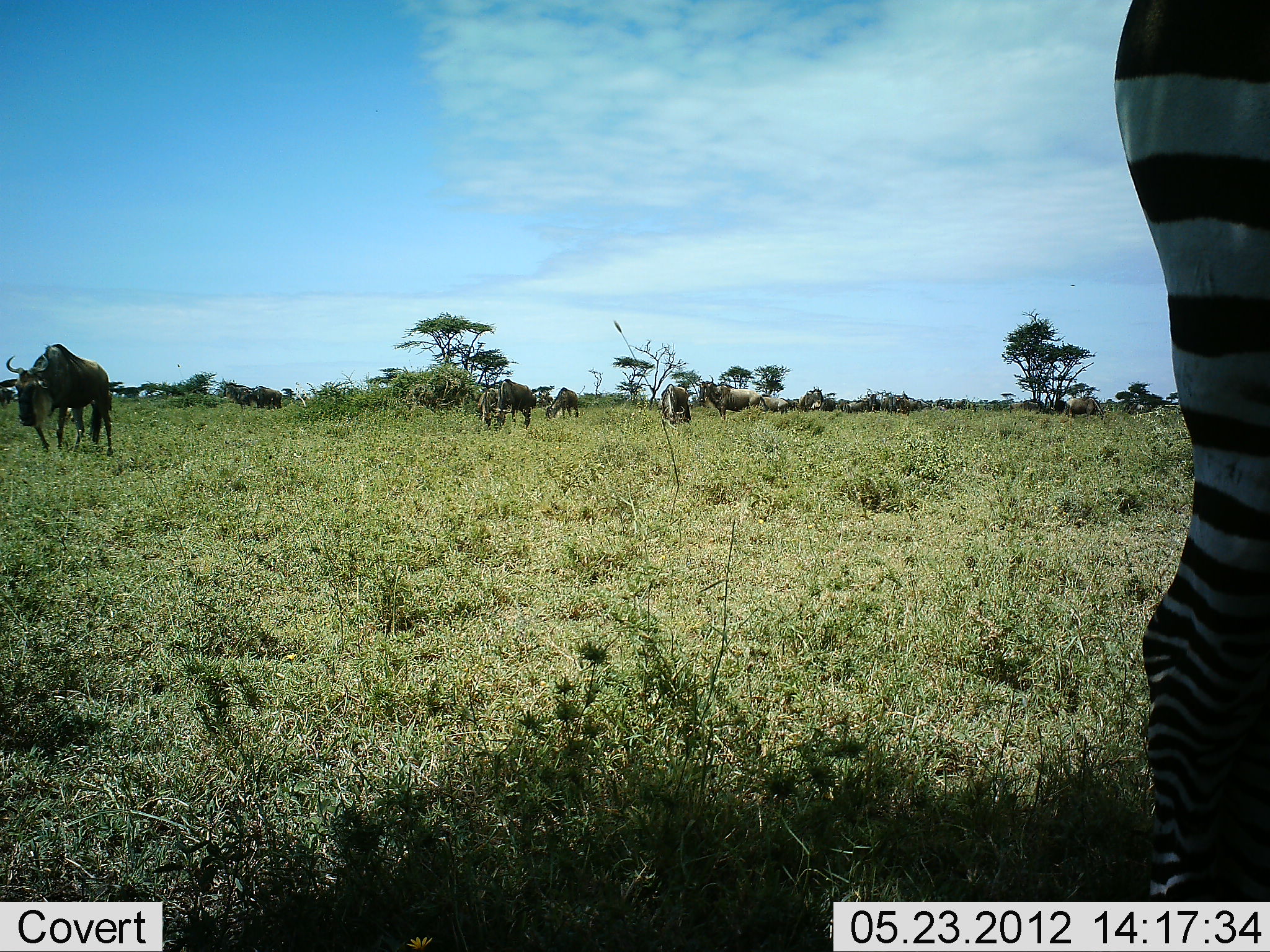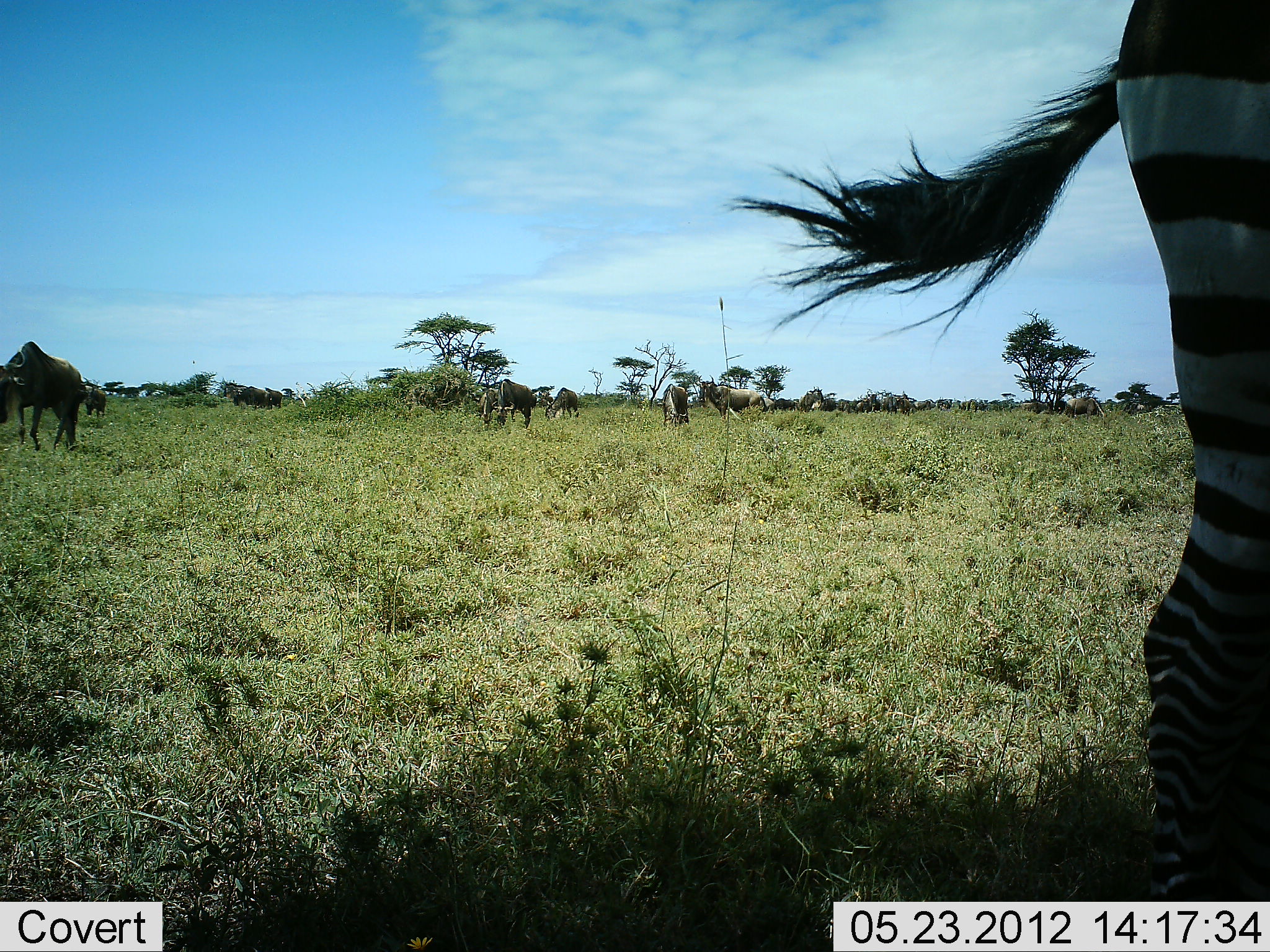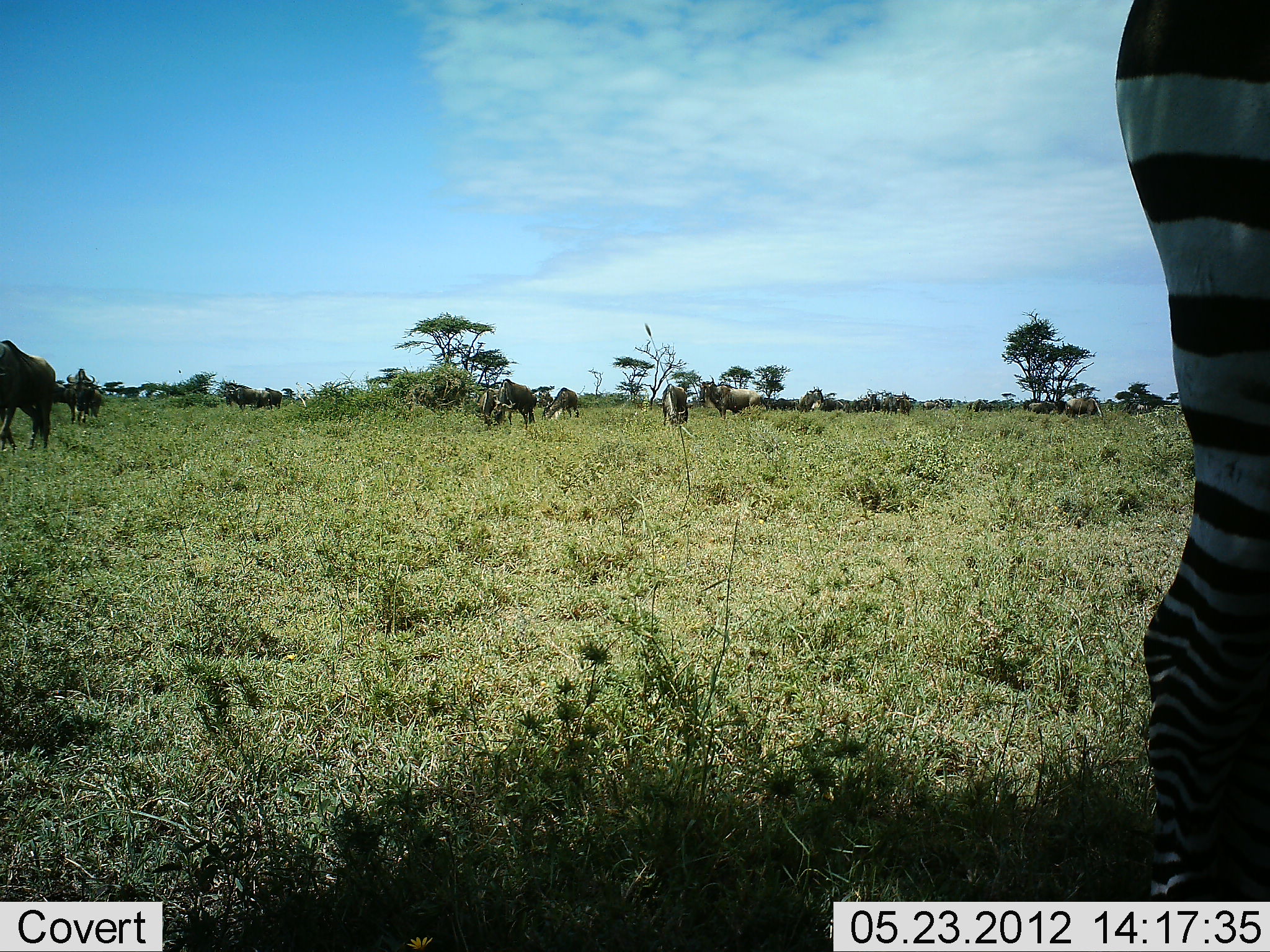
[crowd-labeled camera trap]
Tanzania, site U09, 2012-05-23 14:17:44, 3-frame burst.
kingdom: Animalia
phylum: Chordata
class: Mammalia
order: Artiodactyla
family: Bovidae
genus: Connochaetes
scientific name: Connochaetes taurinus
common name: blue wildebeest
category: wildebeest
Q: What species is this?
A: Wildebeest (blue wildebeest) (Connochaetes taurinus).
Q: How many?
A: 11-50.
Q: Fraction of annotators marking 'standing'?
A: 62%.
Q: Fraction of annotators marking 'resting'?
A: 0%.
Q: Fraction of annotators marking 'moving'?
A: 69%.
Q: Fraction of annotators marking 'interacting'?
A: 0%.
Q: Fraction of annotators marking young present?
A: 8%.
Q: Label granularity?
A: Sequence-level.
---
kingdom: Animalia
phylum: Chordata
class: Mammalia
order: Perissodactyla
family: Equidae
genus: Equus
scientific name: Equus quagga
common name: plains zebra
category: zebra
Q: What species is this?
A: Zebra (plains zebra) (Equus quagga).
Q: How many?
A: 1.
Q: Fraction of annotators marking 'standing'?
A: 91%.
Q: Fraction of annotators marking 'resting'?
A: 0%.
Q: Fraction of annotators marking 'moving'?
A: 9%.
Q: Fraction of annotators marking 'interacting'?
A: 0%.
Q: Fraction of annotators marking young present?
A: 0%.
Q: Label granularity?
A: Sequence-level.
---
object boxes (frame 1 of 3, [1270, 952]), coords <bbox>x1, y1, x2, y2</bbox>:
animal: <bbox>1113, 0, 1270, 901</bbox>; <bbox>5, 343, 113, 455</bbox>; <bbox>698, 374, 760, 421</bbox>; <bbox>490, 379, 531, 430</bbox>; <bbox>660, 384, 692, 426</bbox>; <bbox>546, 387, 579, 420</bbox>; <bbox>478, 388, 500, 431</bbox>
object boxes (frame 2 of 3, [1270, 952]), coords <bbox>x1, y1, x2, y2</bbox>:
animal: <bbox>0, 342, 82, 451</bbox>; <bbox>698, 374, 766, 420</bbox>; <bbox>492, 379, 537, 429</bbox>; <bbox>661, 384, 689, 428</bbox>; <bbox>545, 387, 579, 420</bbox>; <bbox>478, 388, 499, 424</bbox>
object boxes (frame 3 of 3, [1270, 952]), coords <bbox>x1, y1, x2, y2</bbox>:
animal: <bbox>1114, 0, 1270, 901</bbox>; <bbox>0, 340, 56, 452</bbox>; <bbox>699, 375, 760, 419</bbox>; <bbox>491, 379, 538, 430</bbox>; <bbox>67, 367, 102, 425</bbox>; <bbox>542, 387, 578, 420</bbox>; <bbox>662, 384, 688, 425</bbox>; <bbox>479, 388, 499, 427</bbox>